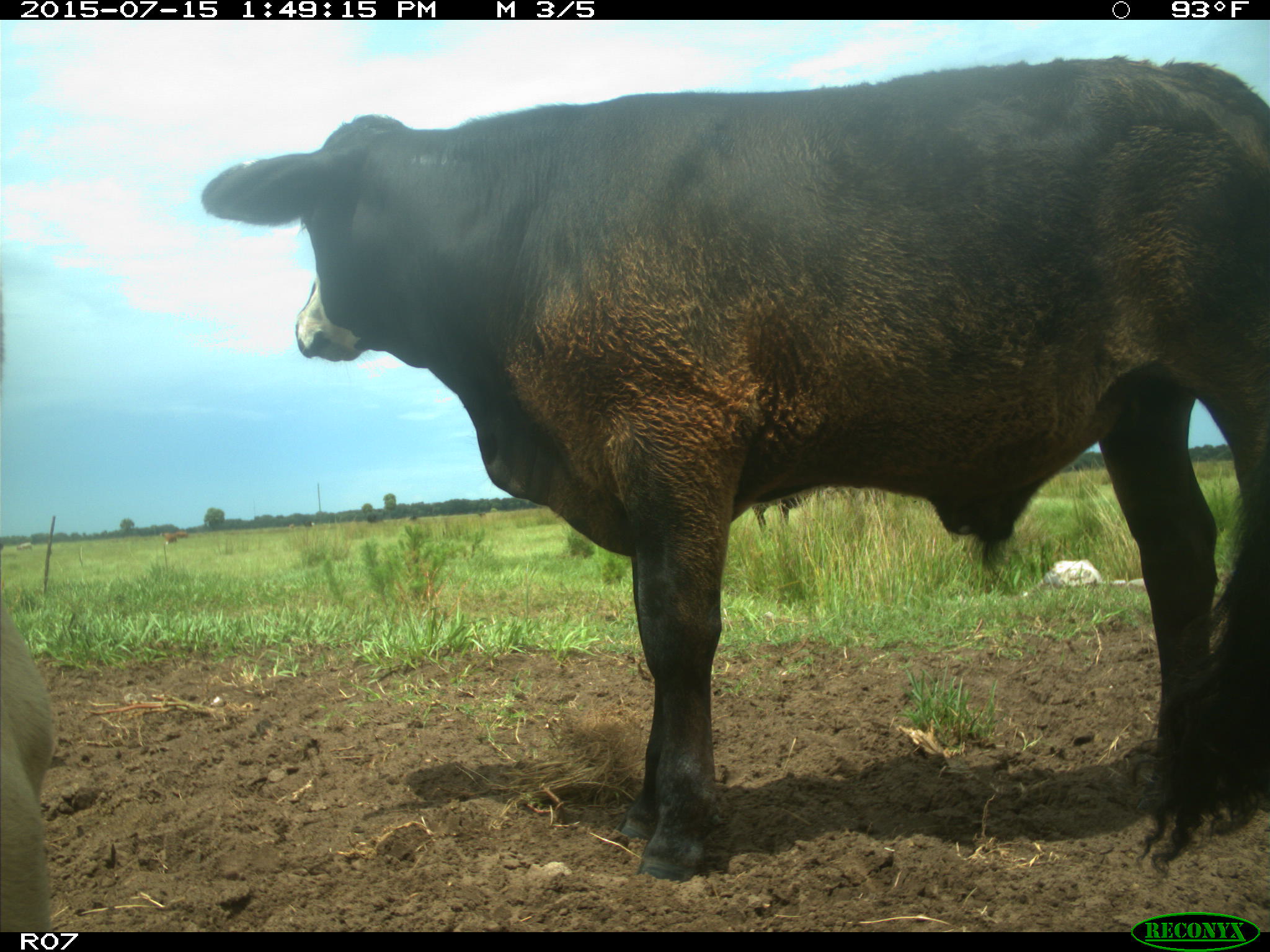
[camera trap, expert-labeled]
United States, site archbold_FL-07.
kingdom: Animalia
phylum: Chordata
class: Mammalia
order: Artiodactyla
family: Bovidae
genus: Bos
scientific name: Bos taurus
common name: domestic cow